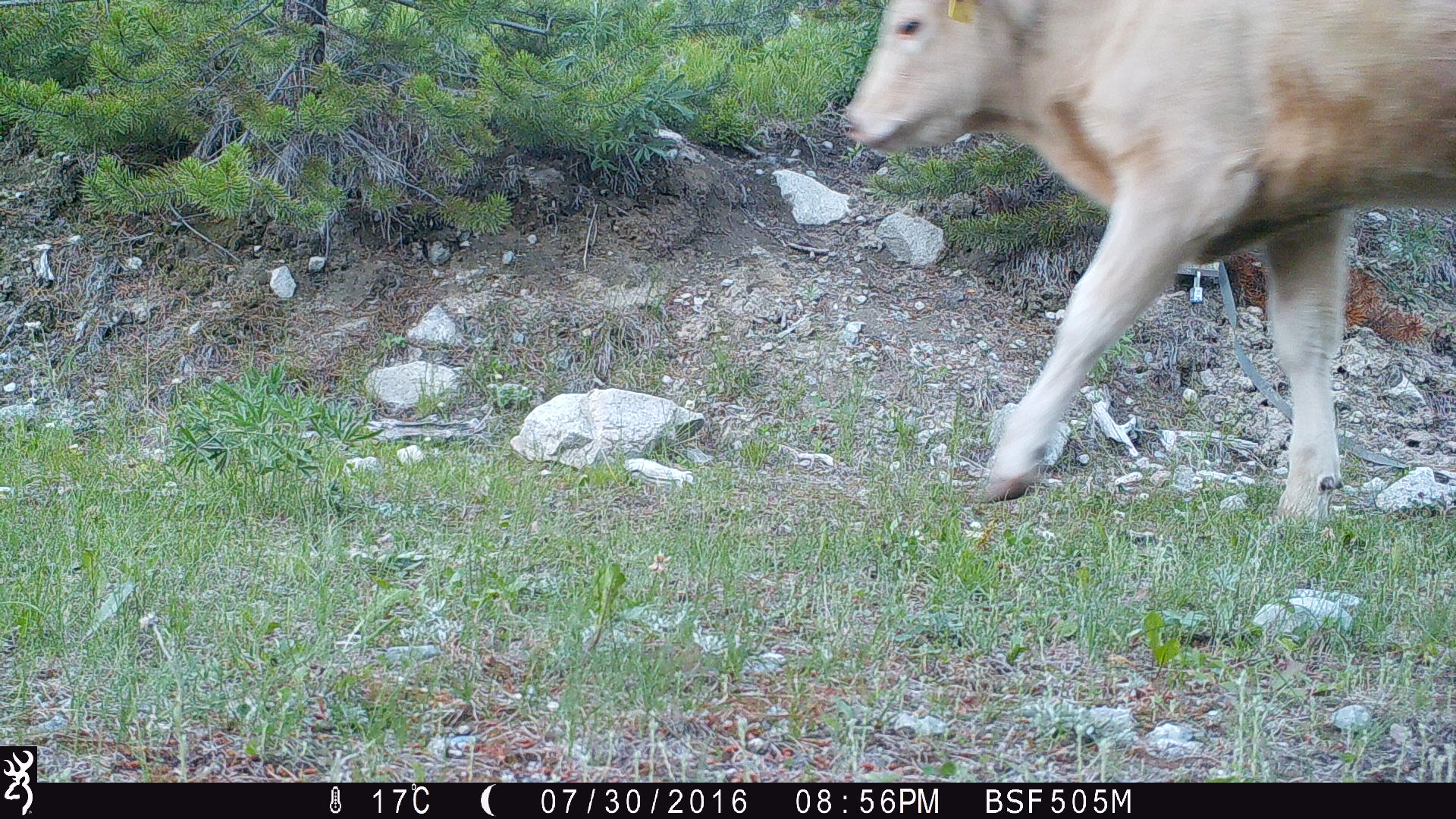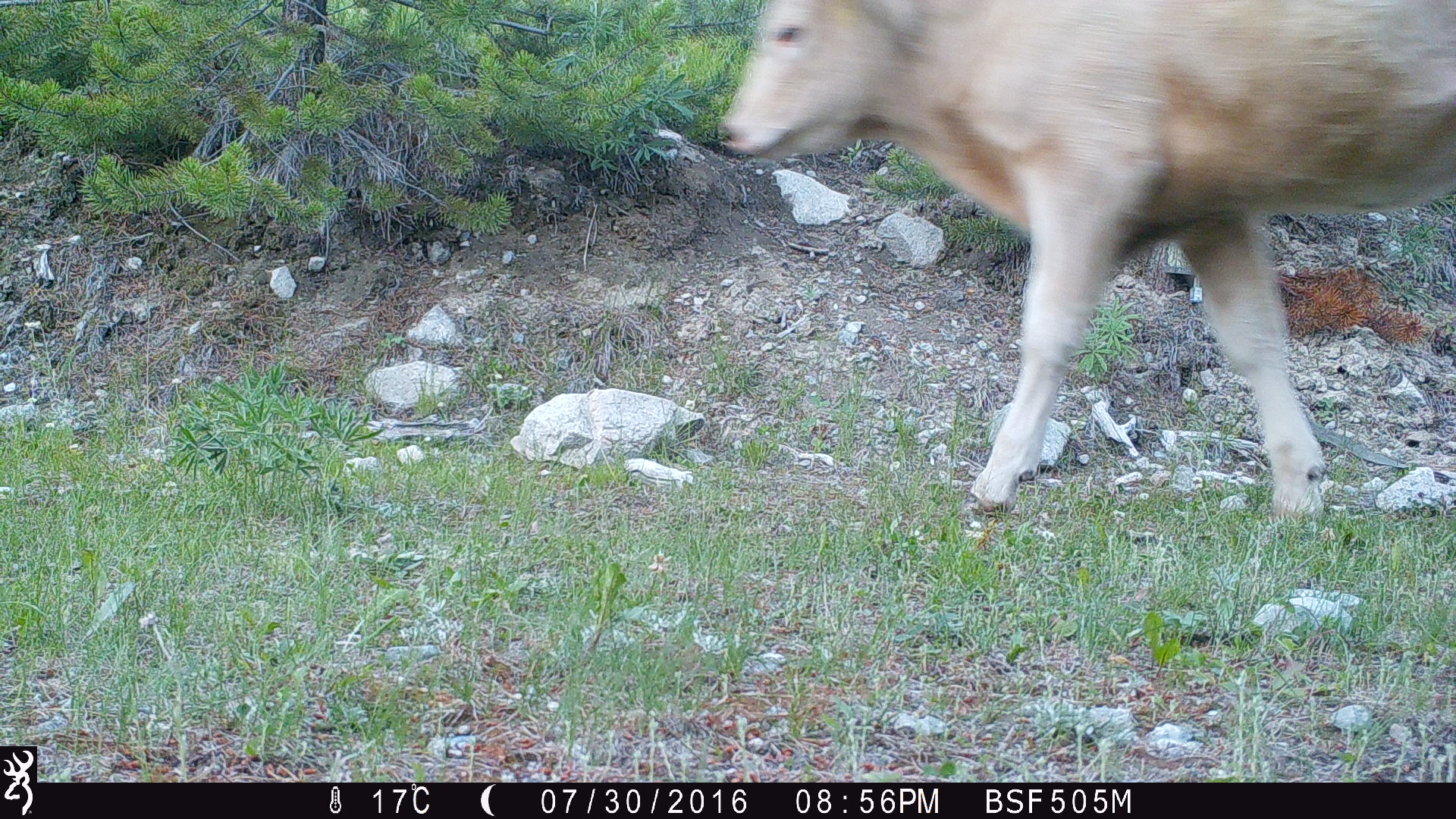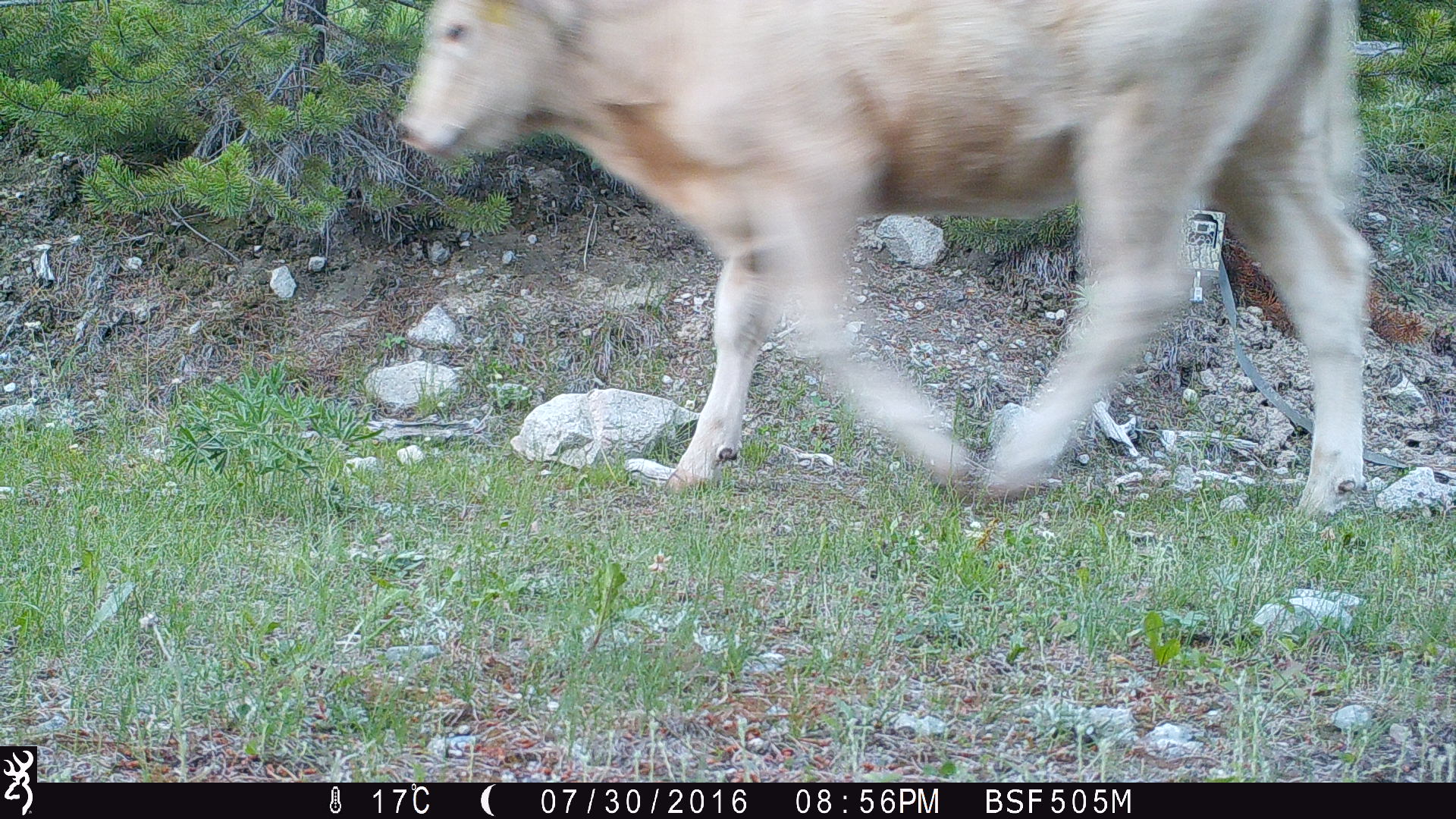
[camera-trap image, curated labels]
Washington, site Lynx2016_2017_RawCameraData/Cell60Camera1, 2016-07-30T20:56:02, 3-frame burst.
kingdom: Animalia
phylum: Chordata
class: Mammalia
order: Artiodactyla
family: Bovidae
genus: Bos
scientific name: Bos taurus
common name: domestic cattle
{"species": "domestic cattle (Bos taurus)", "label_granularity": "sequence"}